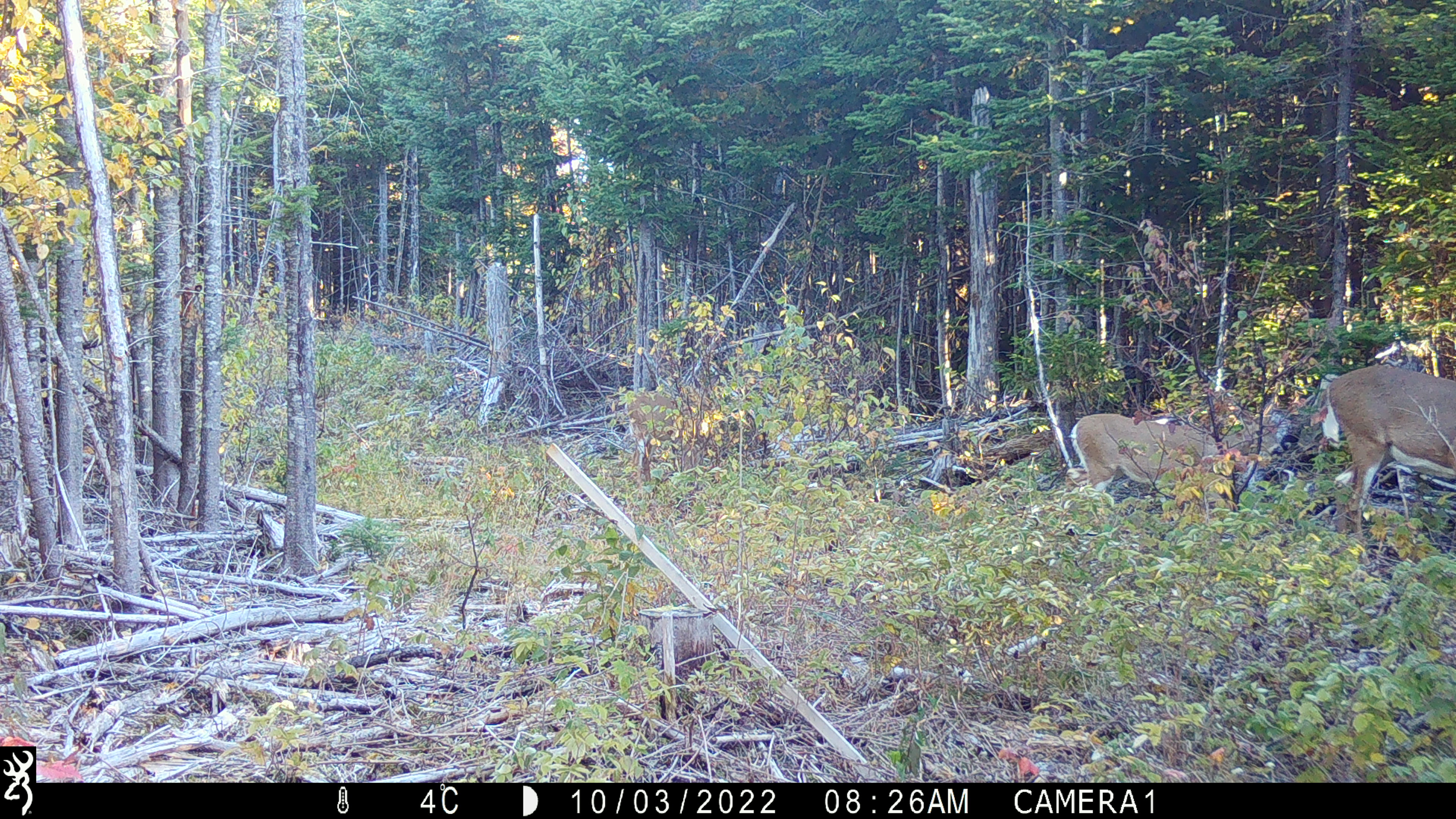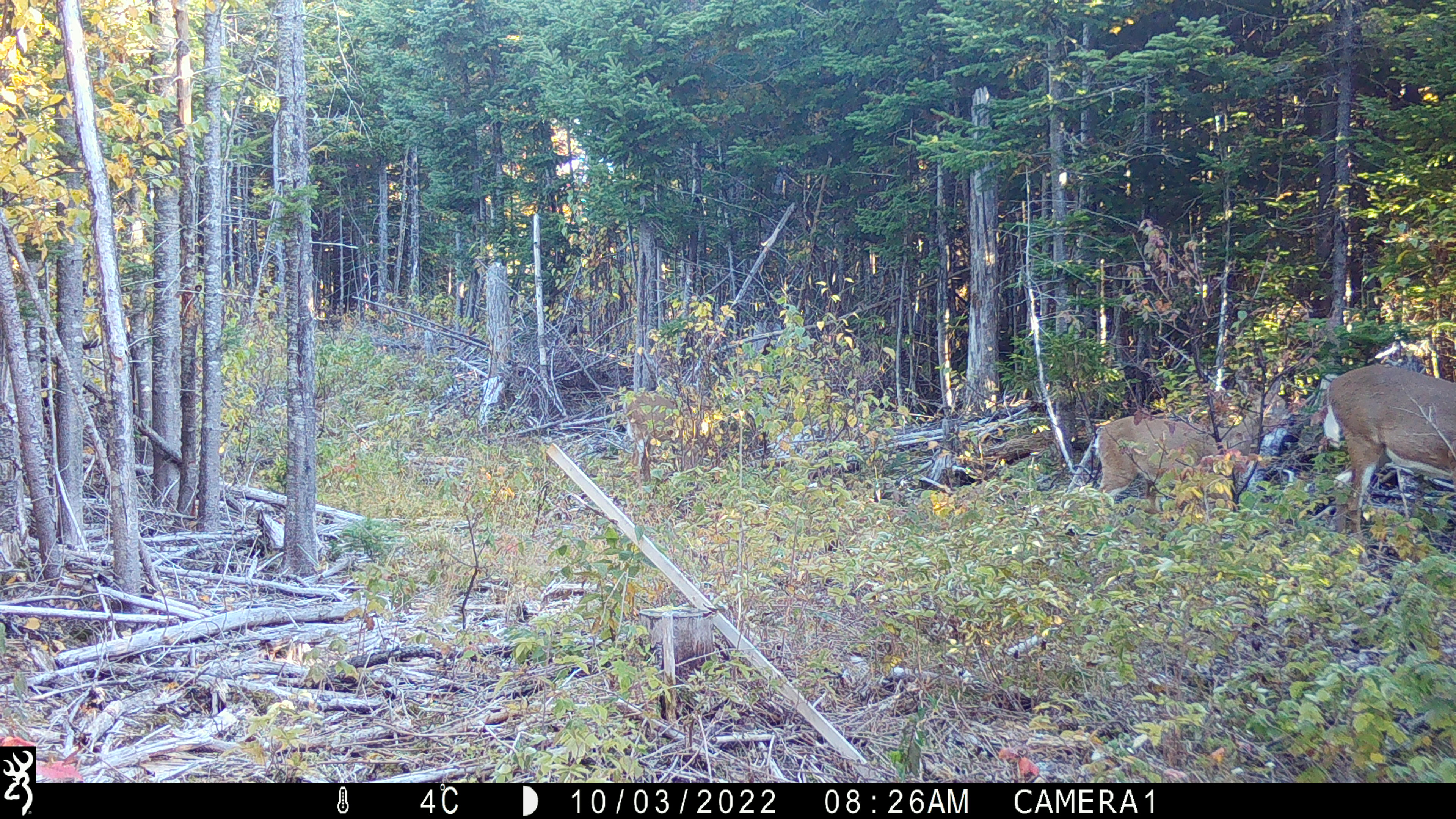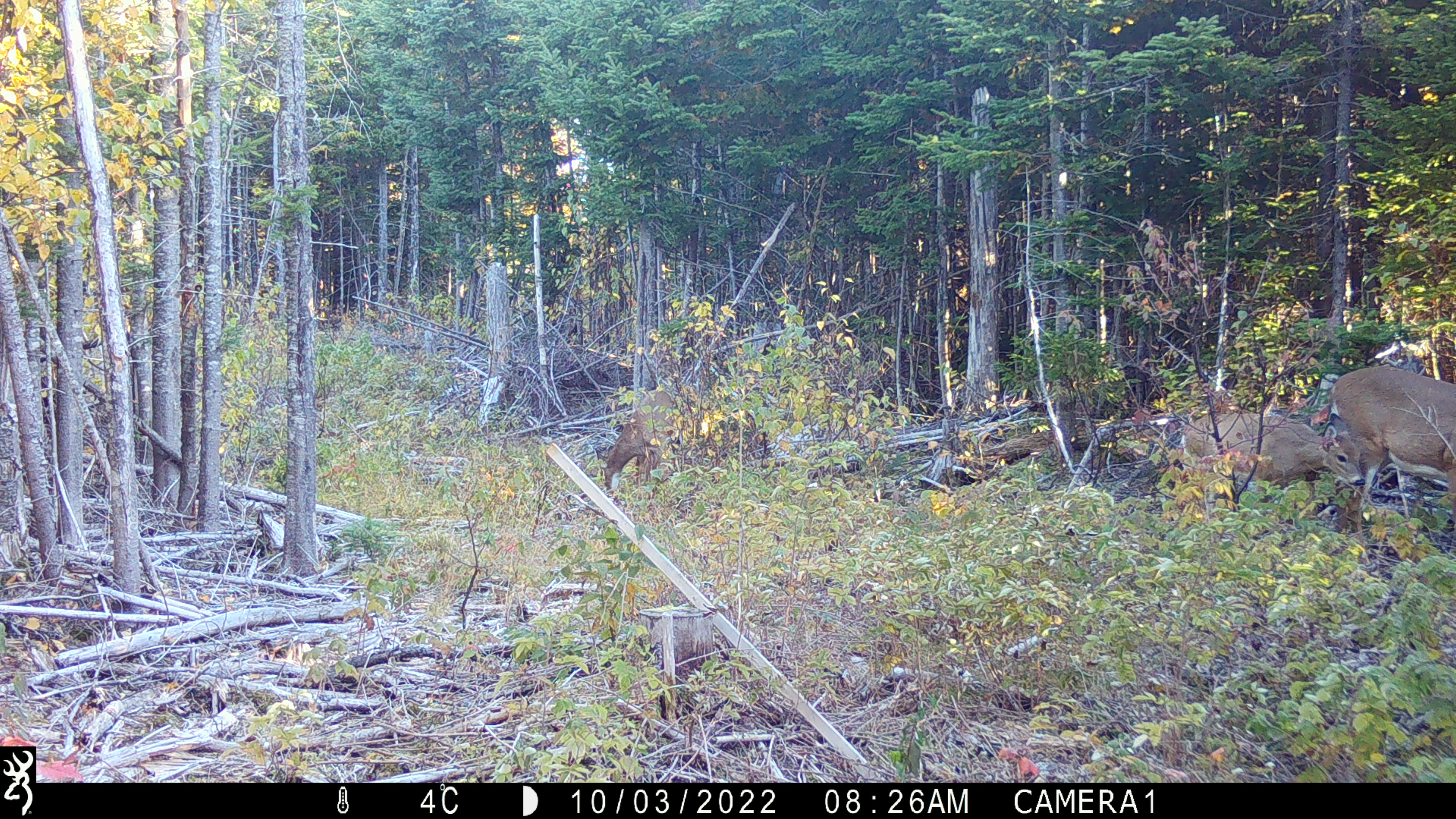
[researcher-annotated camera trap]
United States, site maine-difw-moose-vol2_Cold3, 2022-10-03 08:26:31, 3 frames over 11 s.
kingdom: Animalia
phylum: Chordata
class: Mammalia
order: Artiodactyla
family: Cervidae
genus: Odocoileus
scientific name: Odocoileus virginianus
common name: white-tailed deer